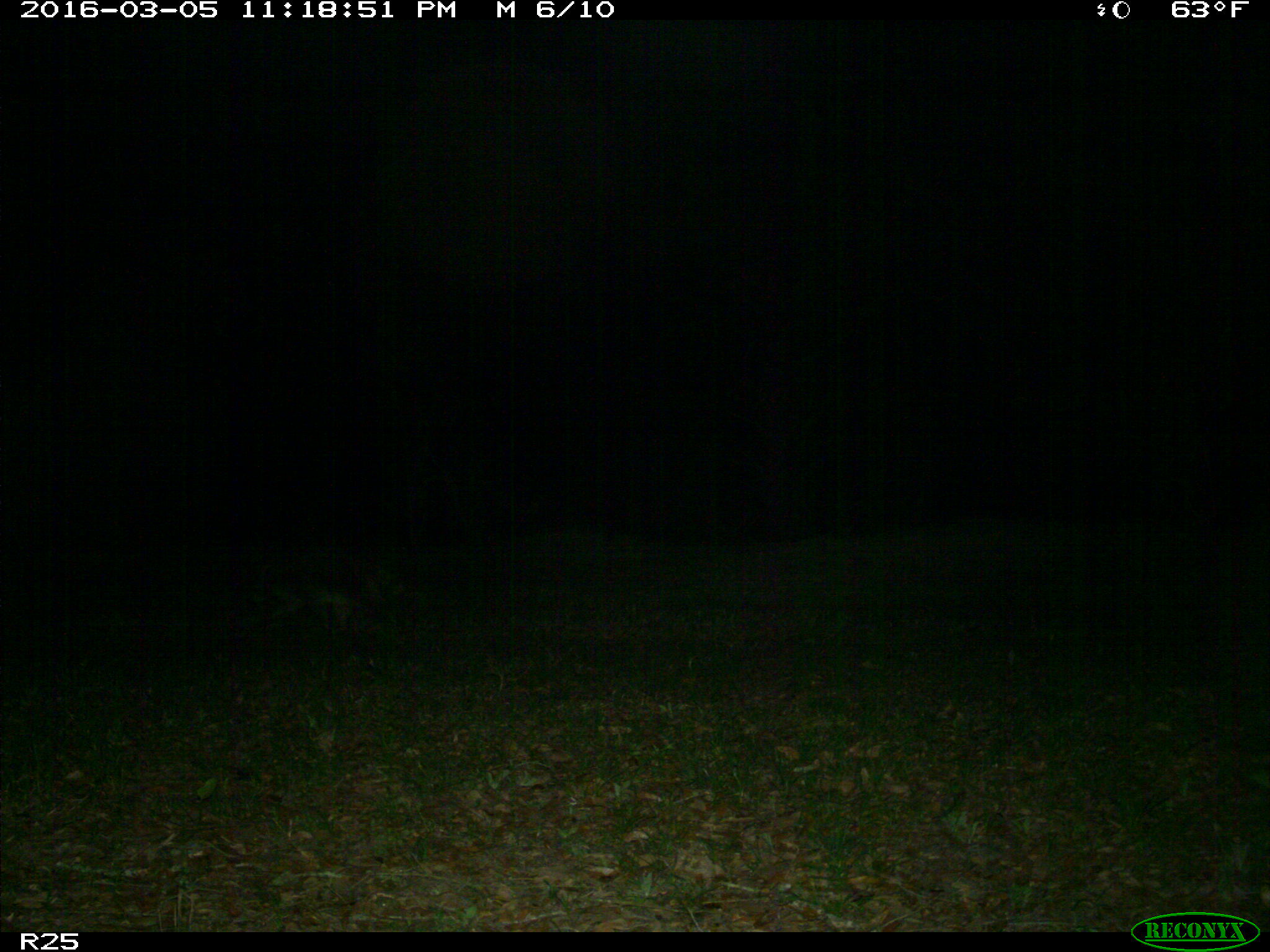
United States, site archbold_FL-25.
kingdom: Animalia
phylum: Chordata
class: Mammalia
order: Carnivora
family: Procyonidae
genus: Procyon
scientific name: Procyon lotor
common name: common raccoon